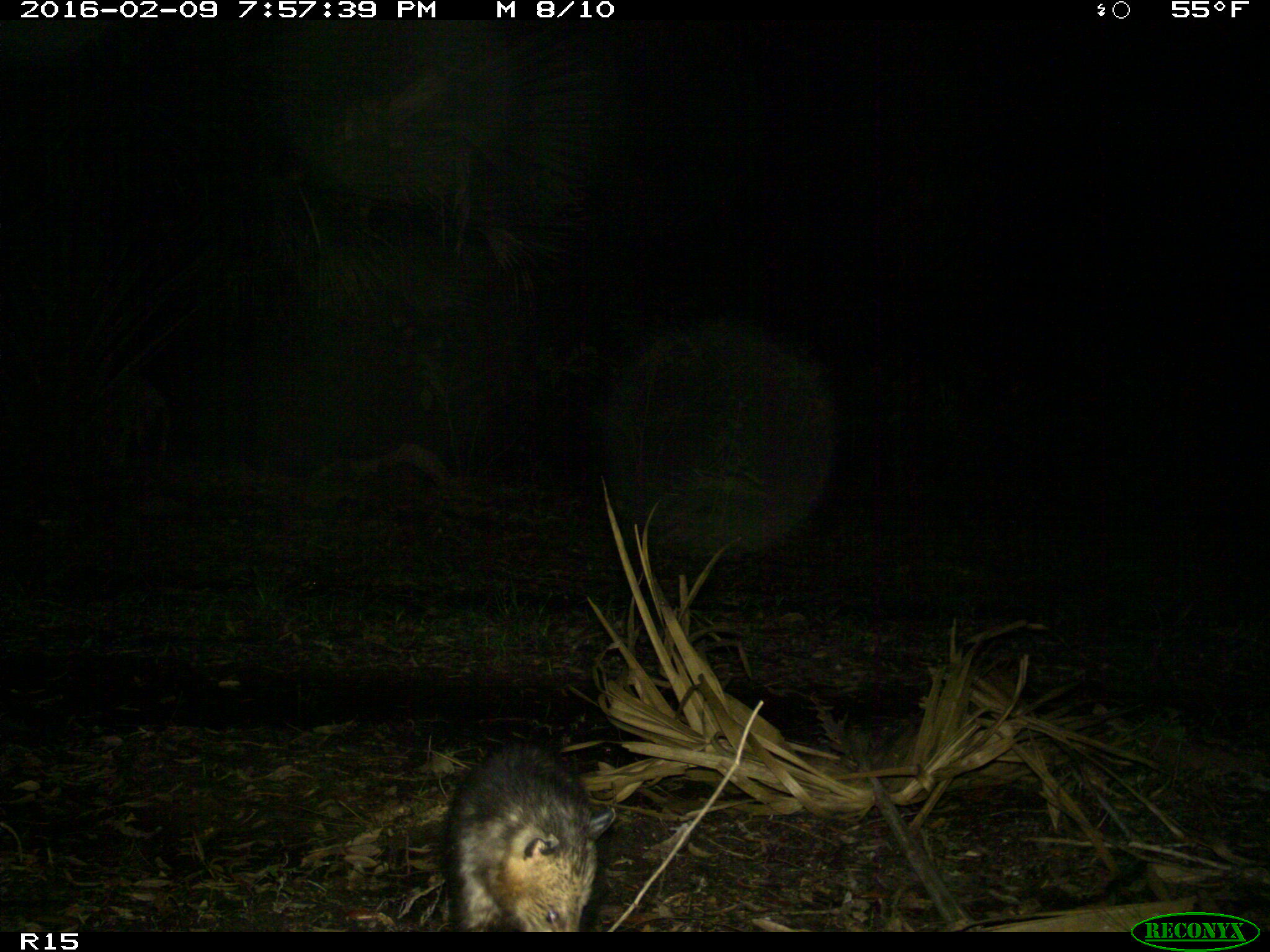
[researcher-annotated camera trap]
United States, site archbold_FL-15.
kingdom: Animalia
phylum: Chordata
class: Mammalia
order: Didelphimorphia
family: Didelphidae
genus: Didelphis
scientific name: Didelphis virginiana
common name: virginia opossum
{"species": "Didelphis virginiana (virginia opossum)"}